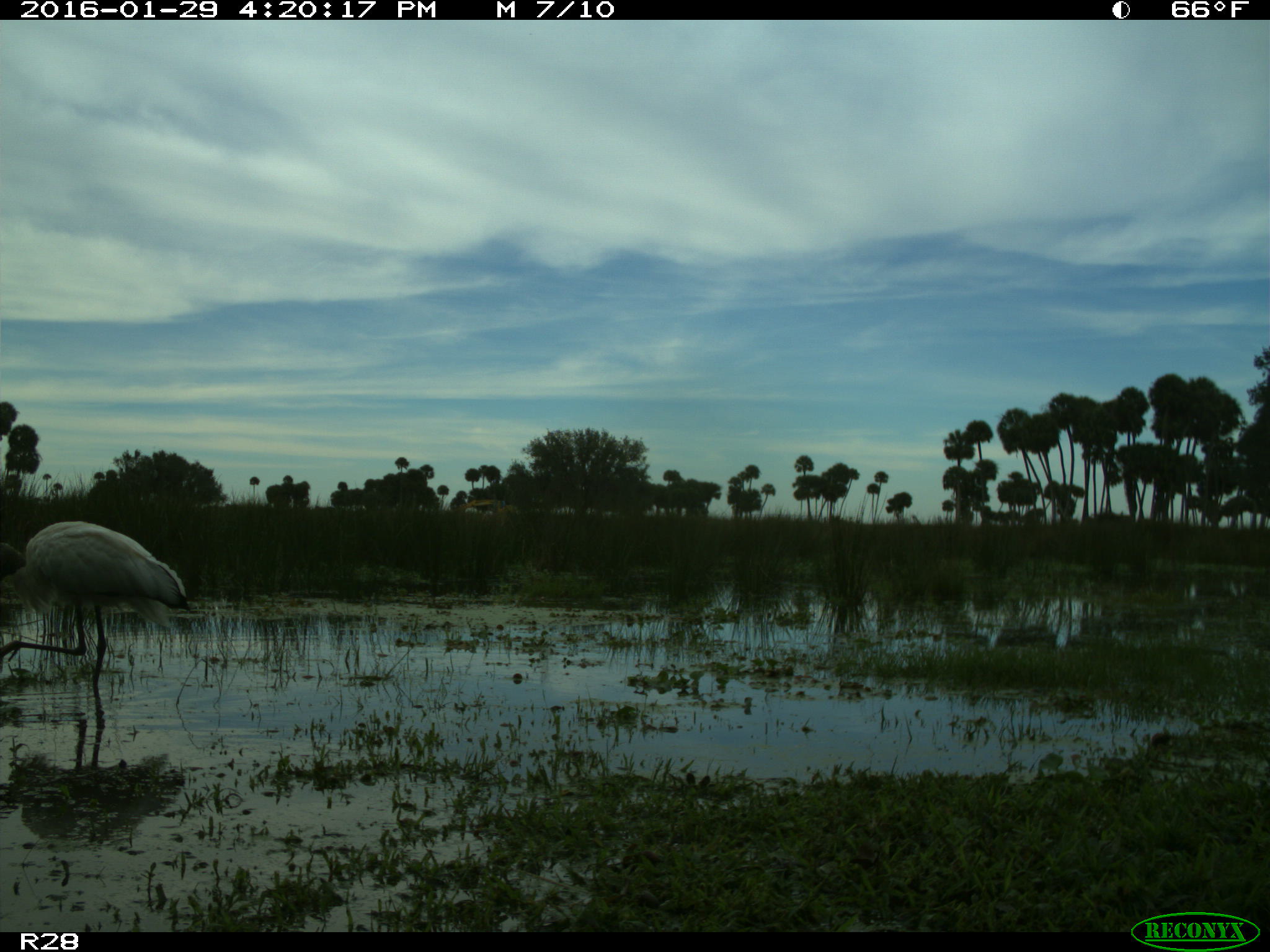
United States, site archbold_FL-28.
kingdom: Animalia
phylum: Chordata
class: Aves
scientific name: Aves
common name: birds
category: unidentified bird